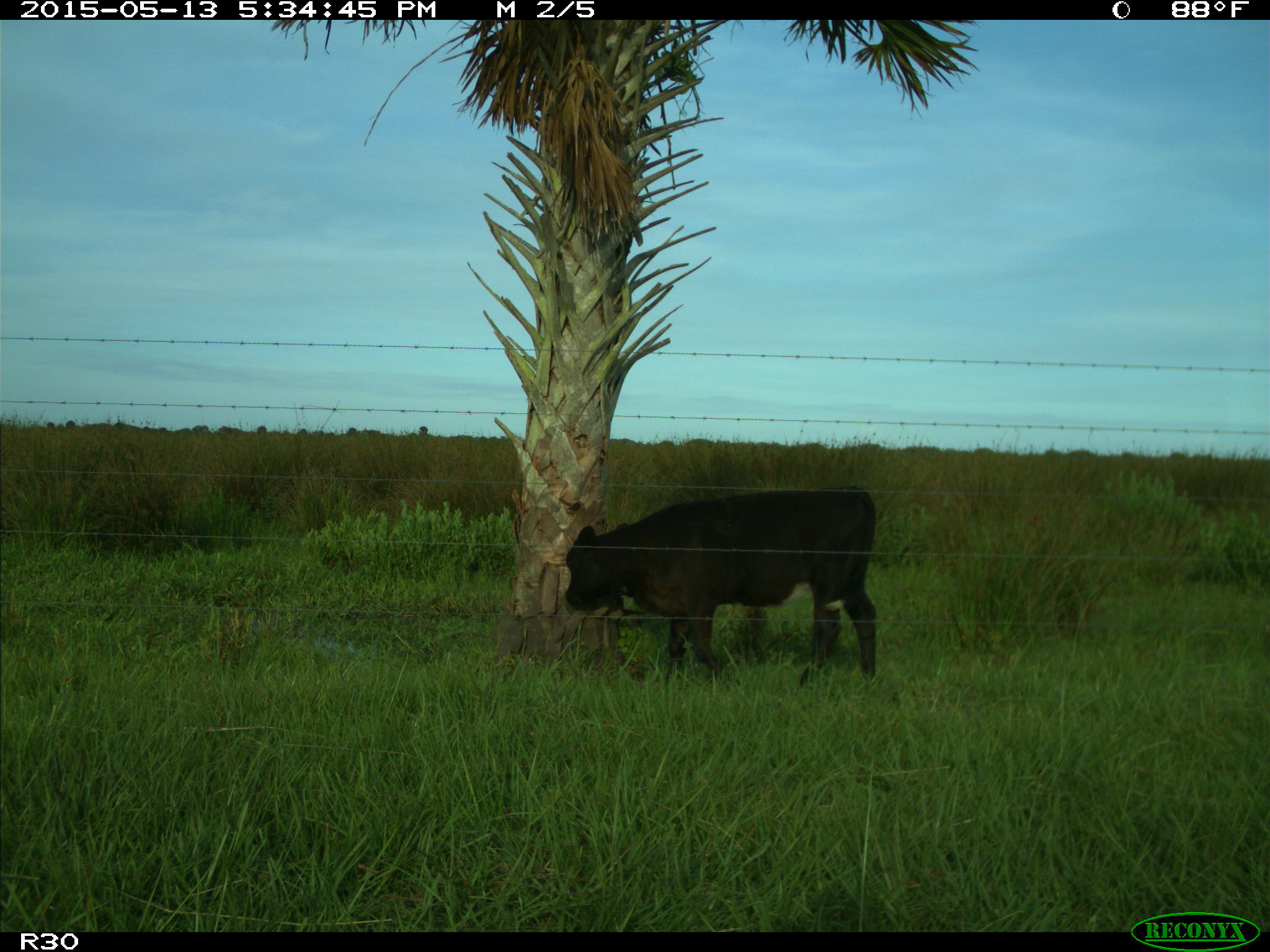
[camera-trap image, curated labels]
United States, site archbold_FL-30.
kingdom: Animalia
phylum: Chordata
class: Mammalia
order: Artiodactyla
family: Bovidae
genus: Bos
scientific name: Bos taurus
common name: domestic cow